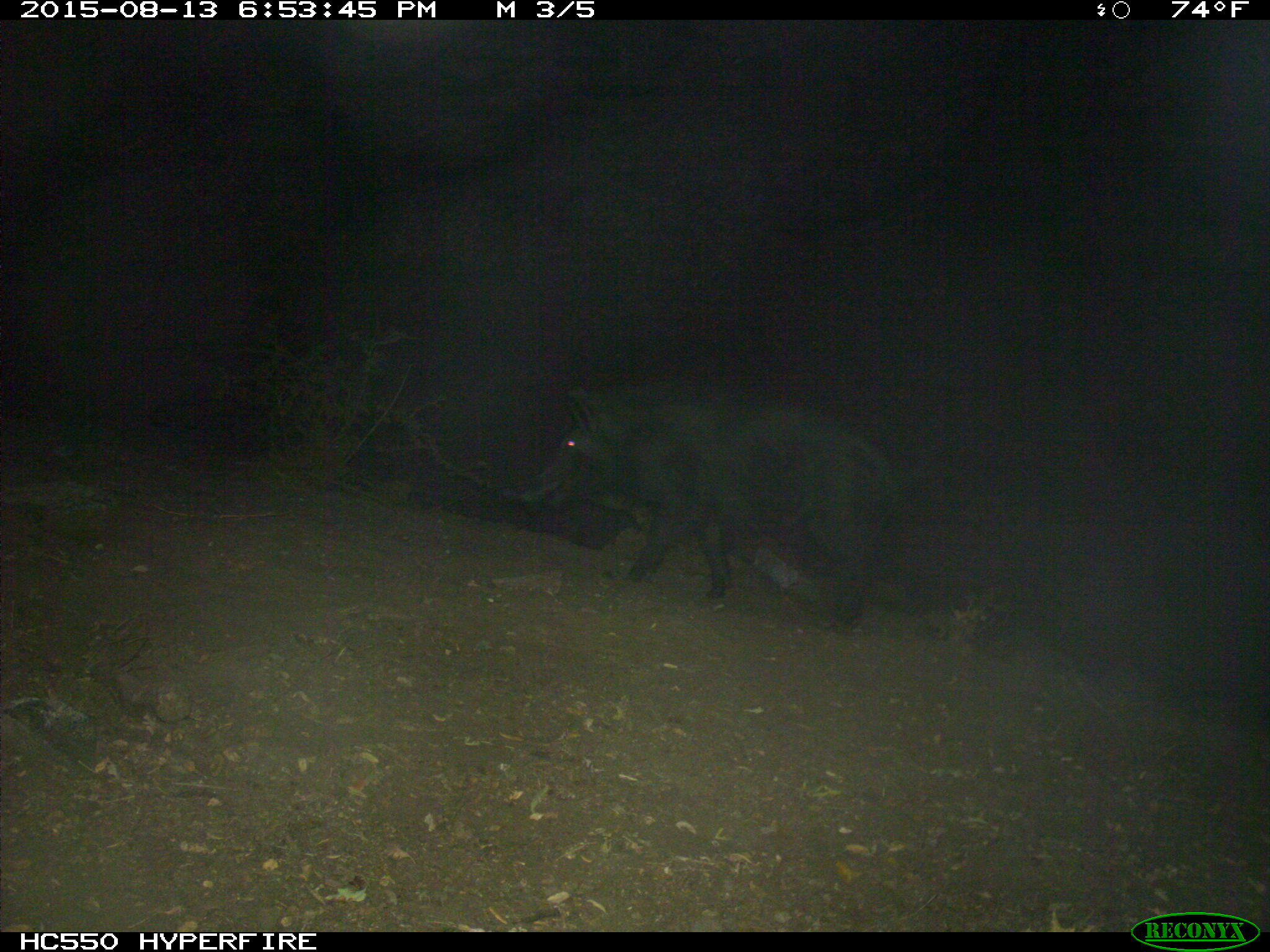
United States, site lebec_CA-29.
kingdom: Animalia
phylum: Chordata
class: Mammalia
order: Artiodactyla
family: Suidae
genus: Sus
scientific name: Sus scrofa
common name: wild boar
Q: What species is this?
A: Sus scrofa (wild boar).